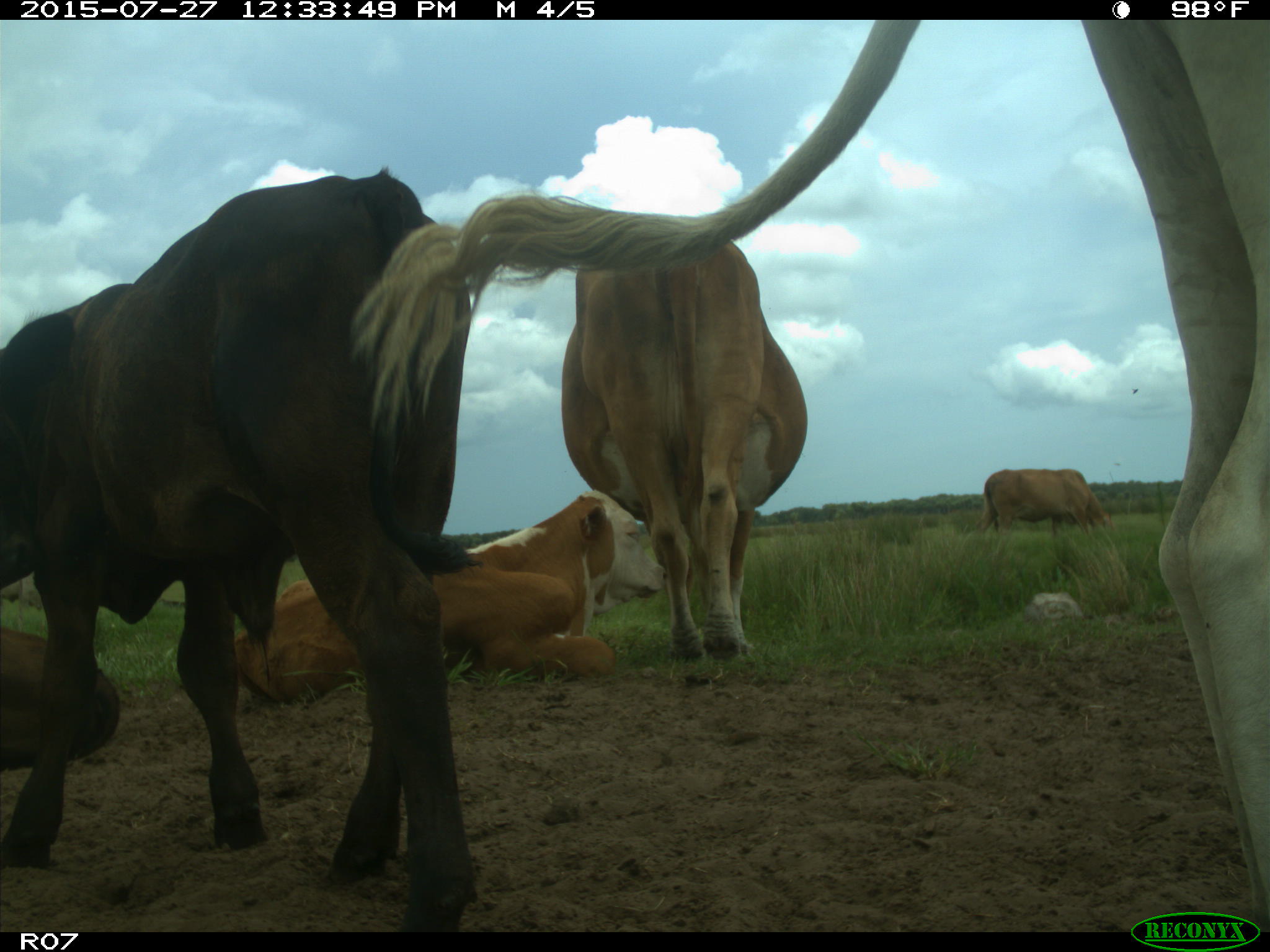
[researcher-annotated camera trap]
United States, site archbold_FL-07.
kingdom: Animalia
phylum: Chordata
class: Mammalia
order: Artiodactyla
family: Bovidae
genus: Bos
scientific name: Bos taurus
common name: domestic cow